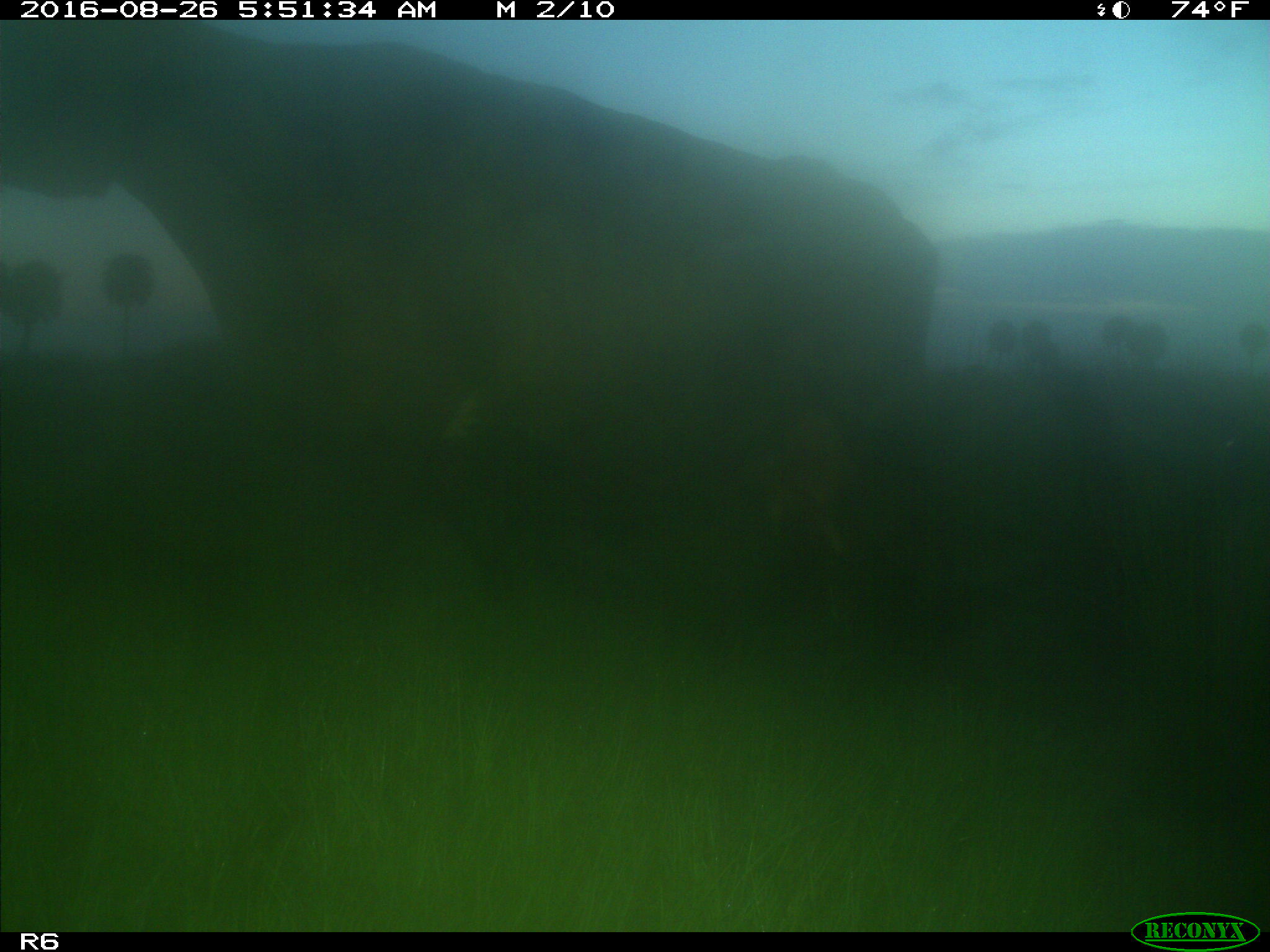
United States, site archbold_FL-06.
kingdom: Animalia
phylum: Chordata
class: Mammalia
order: Artiodactyla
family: Bovidae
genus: Bos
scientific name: Bos taurus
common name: domestic cow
Bos taurus (domestic cow).